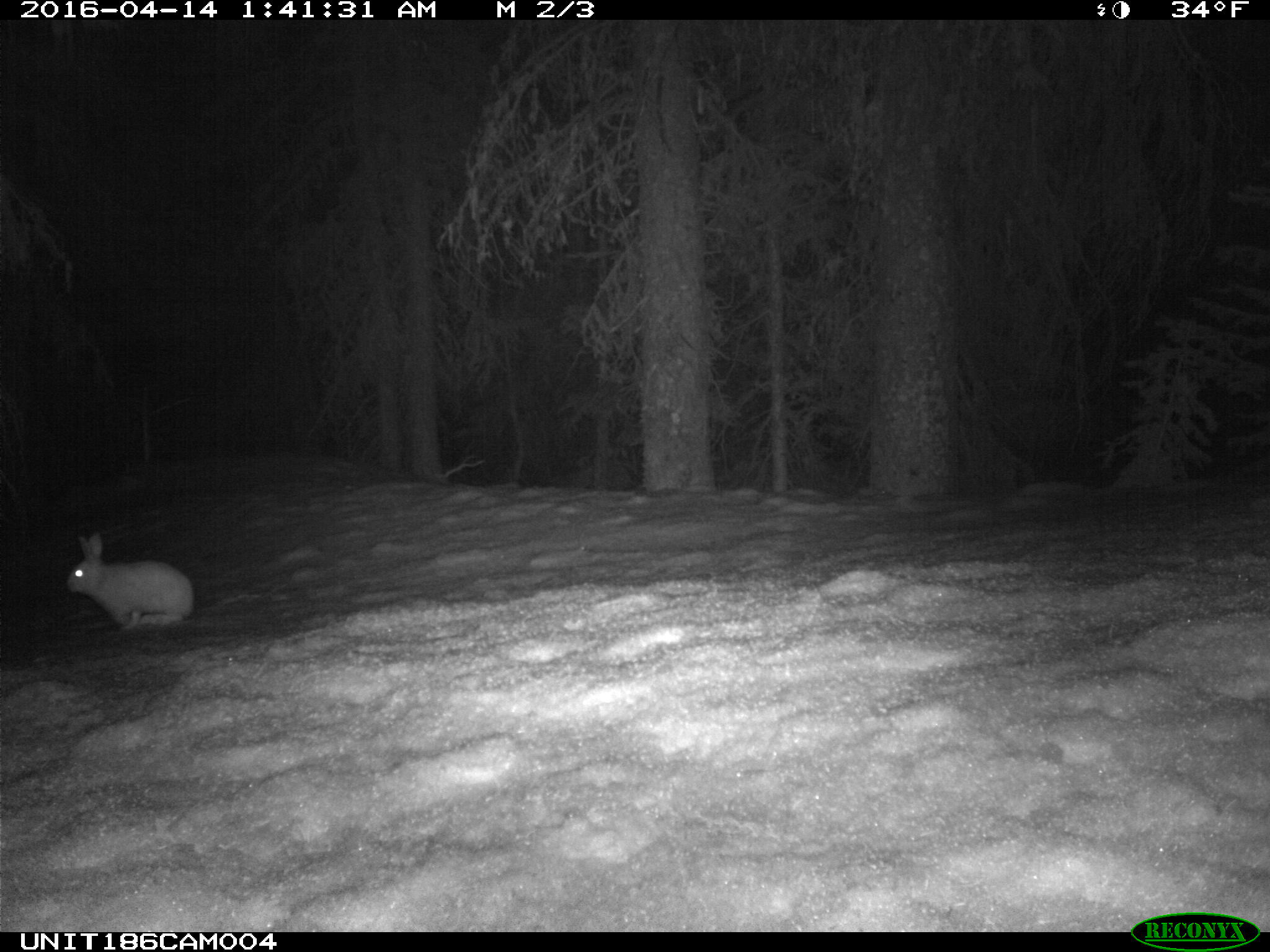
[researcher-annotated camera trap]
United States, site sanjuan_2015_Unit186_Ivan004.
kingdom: Animalia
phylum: Chordata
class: Mammalia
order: Lagomorpha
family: Leporidae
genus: Lepus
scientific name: Lepus americanus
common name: snowshoe hare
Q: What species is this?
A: Lepus americanus (snowshoe hare).